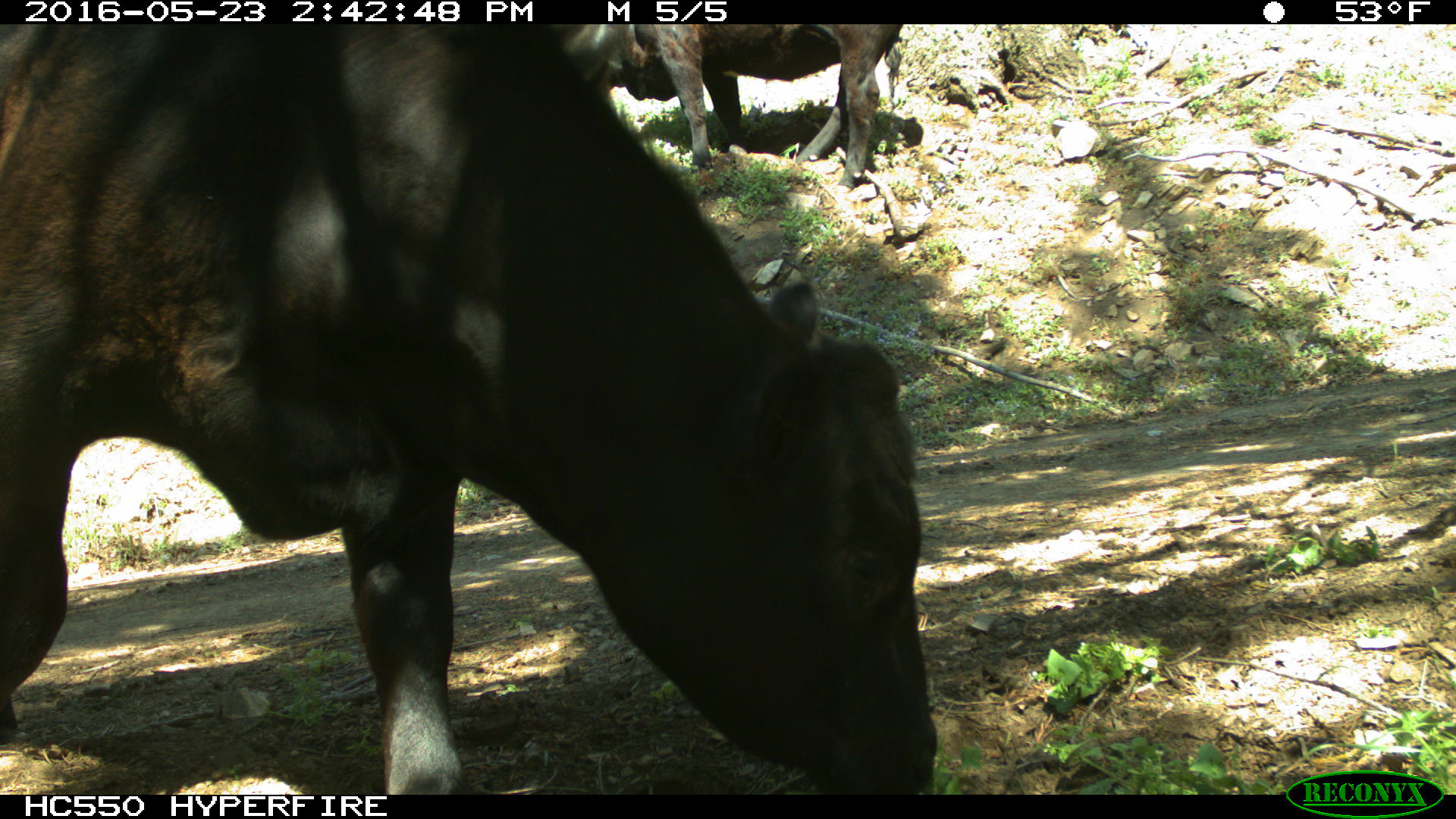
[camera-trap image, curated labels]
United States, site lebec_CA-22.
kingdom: Animalia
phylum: Chordata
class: Mammalia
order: Artiodactyla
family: Bovidae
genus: Bos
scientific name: Bos taurus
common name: domestic cow